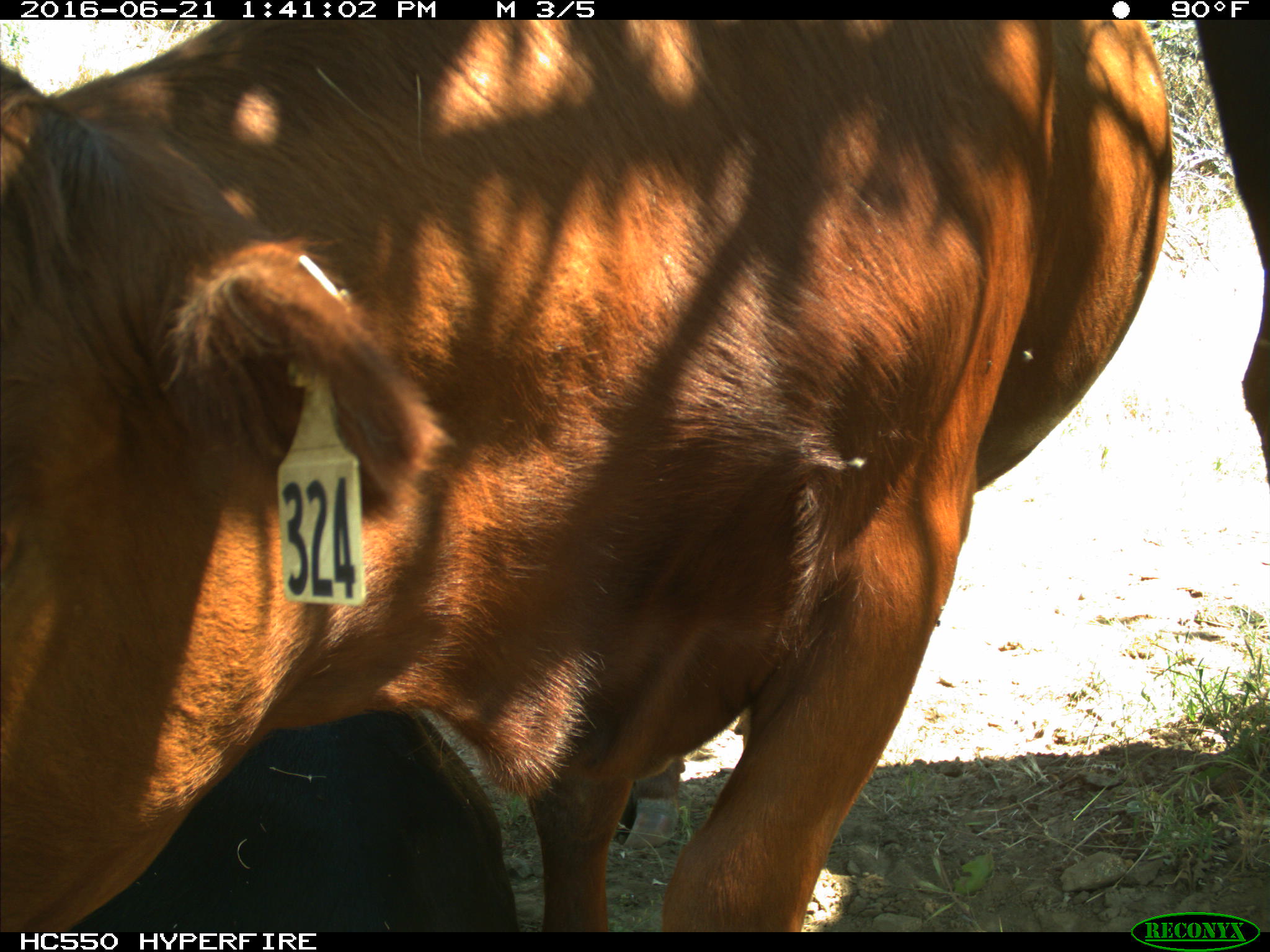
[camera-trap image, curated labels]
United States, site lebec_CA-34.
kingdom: Animalia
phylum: Chordata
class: Mammalia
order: Artiodactyla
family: Bovidae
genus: Bos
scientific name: Bos taurus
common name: domestic cow